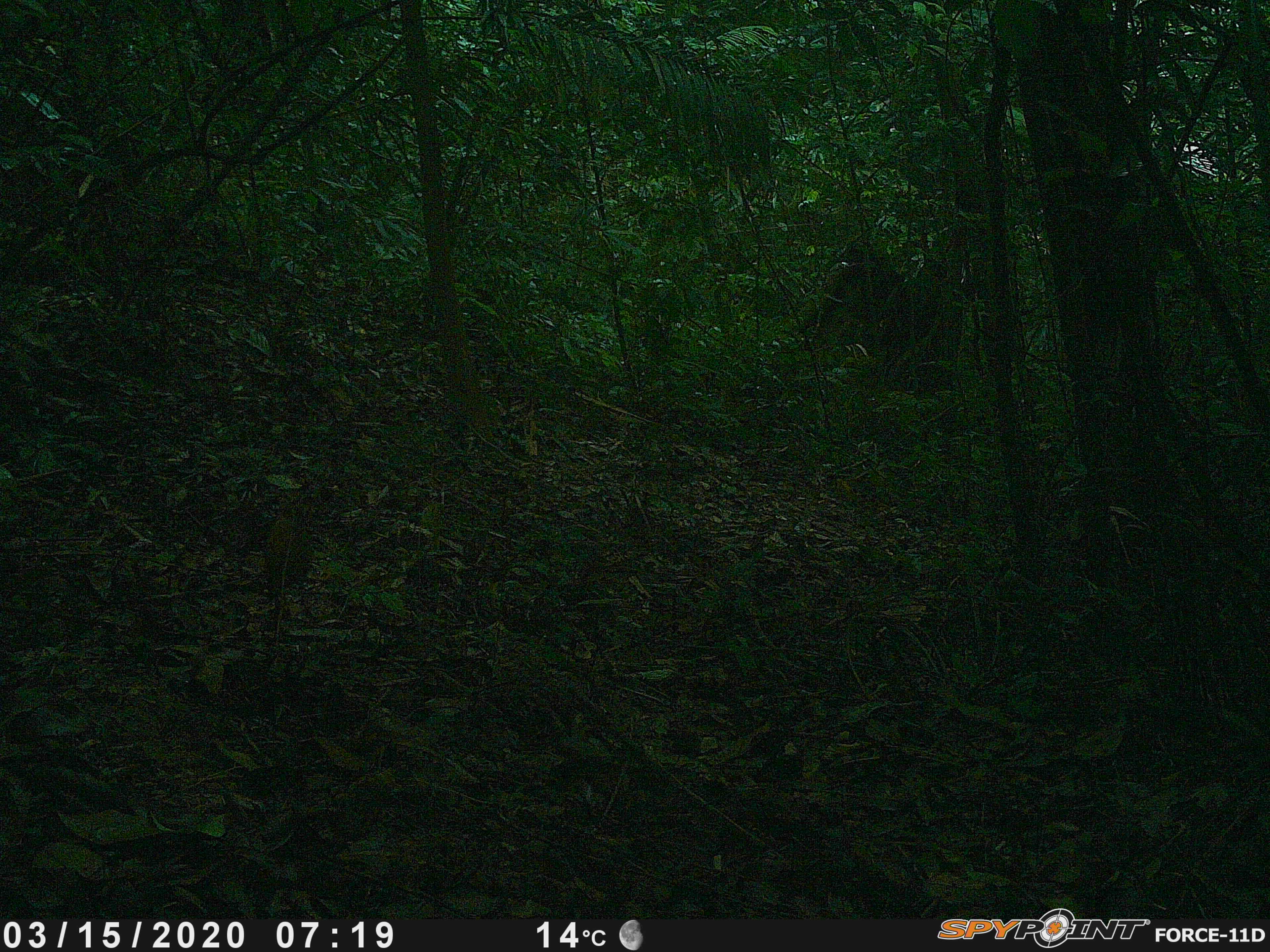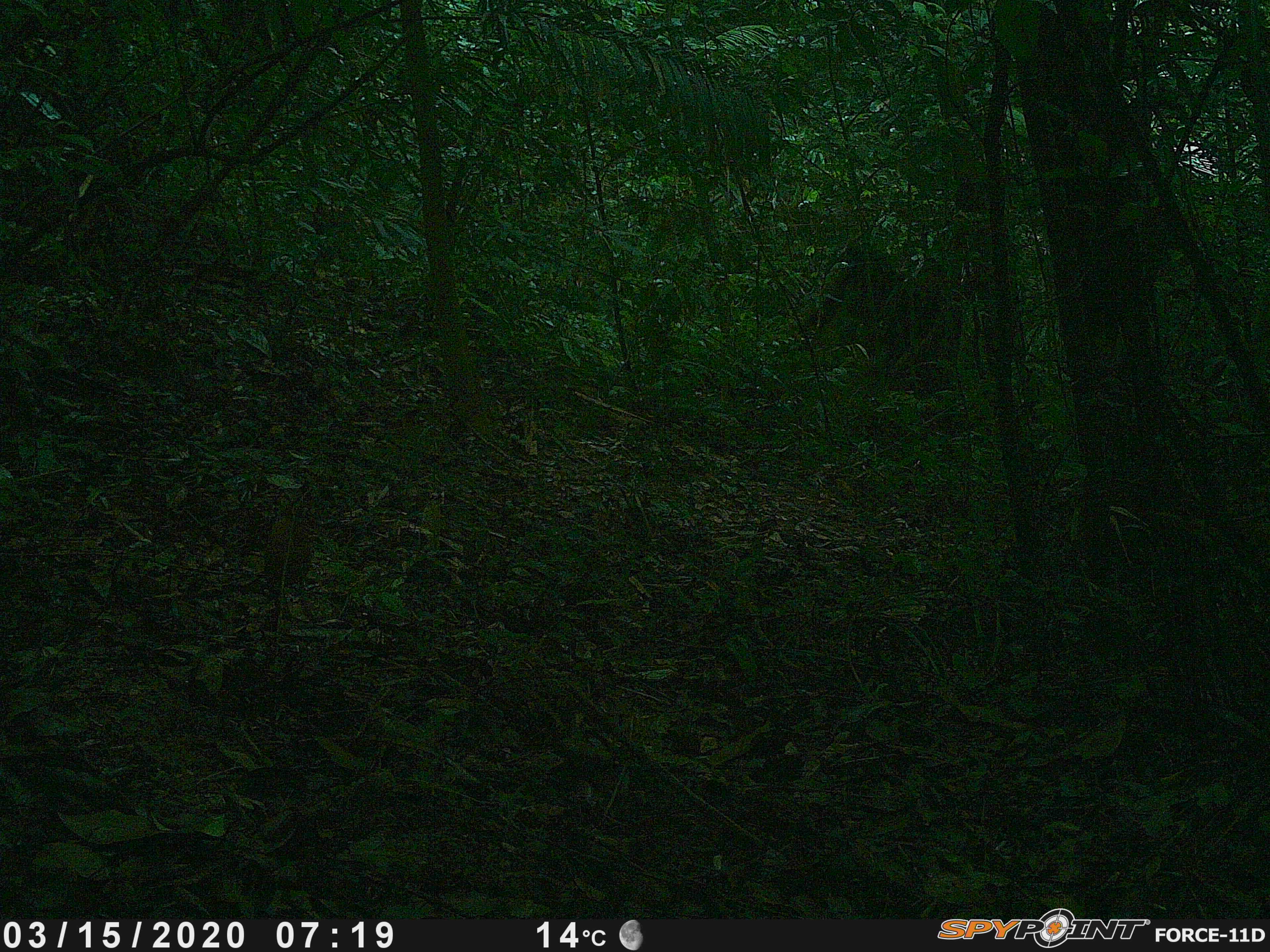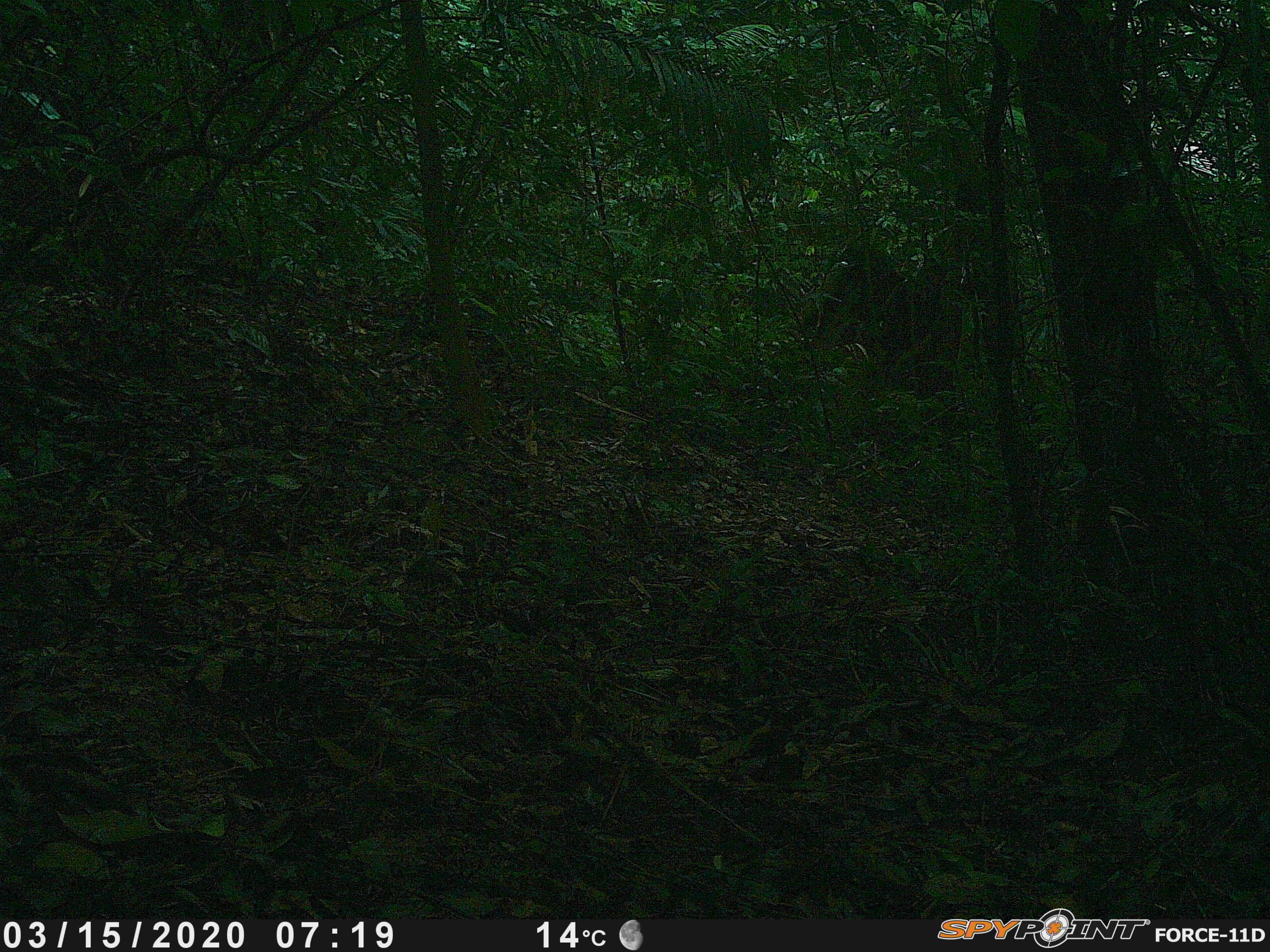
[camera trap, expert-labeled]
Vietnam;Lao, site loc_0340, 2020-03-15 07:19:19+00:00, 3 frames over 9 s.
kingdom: Animalia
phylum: Chordata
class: Aves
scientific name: Aves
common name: bird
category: unidentified bird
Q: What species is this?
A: Unidentified bird (bird) (Aves).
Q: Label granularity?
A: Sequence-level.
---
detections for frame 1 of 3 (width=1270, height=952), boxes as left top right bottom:
unidentified bird: 266 520 311 588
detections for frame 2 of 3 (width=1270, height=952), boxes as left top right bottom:
unidentified bird: 263 517 311 627